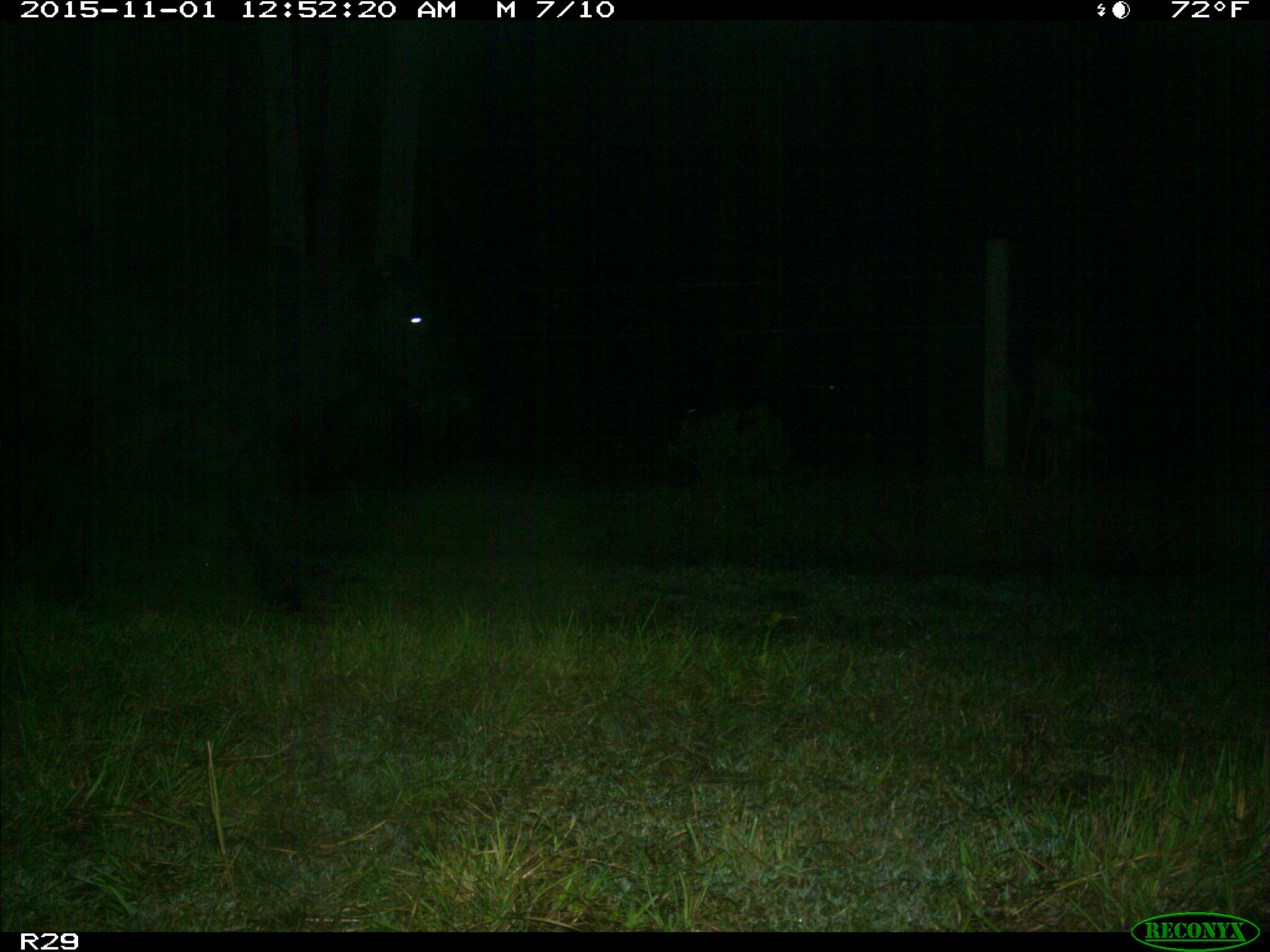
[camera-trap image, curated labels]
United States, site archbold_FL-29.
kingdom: Animalia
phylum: Chordata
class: Mammalia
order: Artiodactyla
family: Bovidae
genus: Bos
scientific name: Bos taurus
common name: domestic cow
Bos taurus (domestic cow).